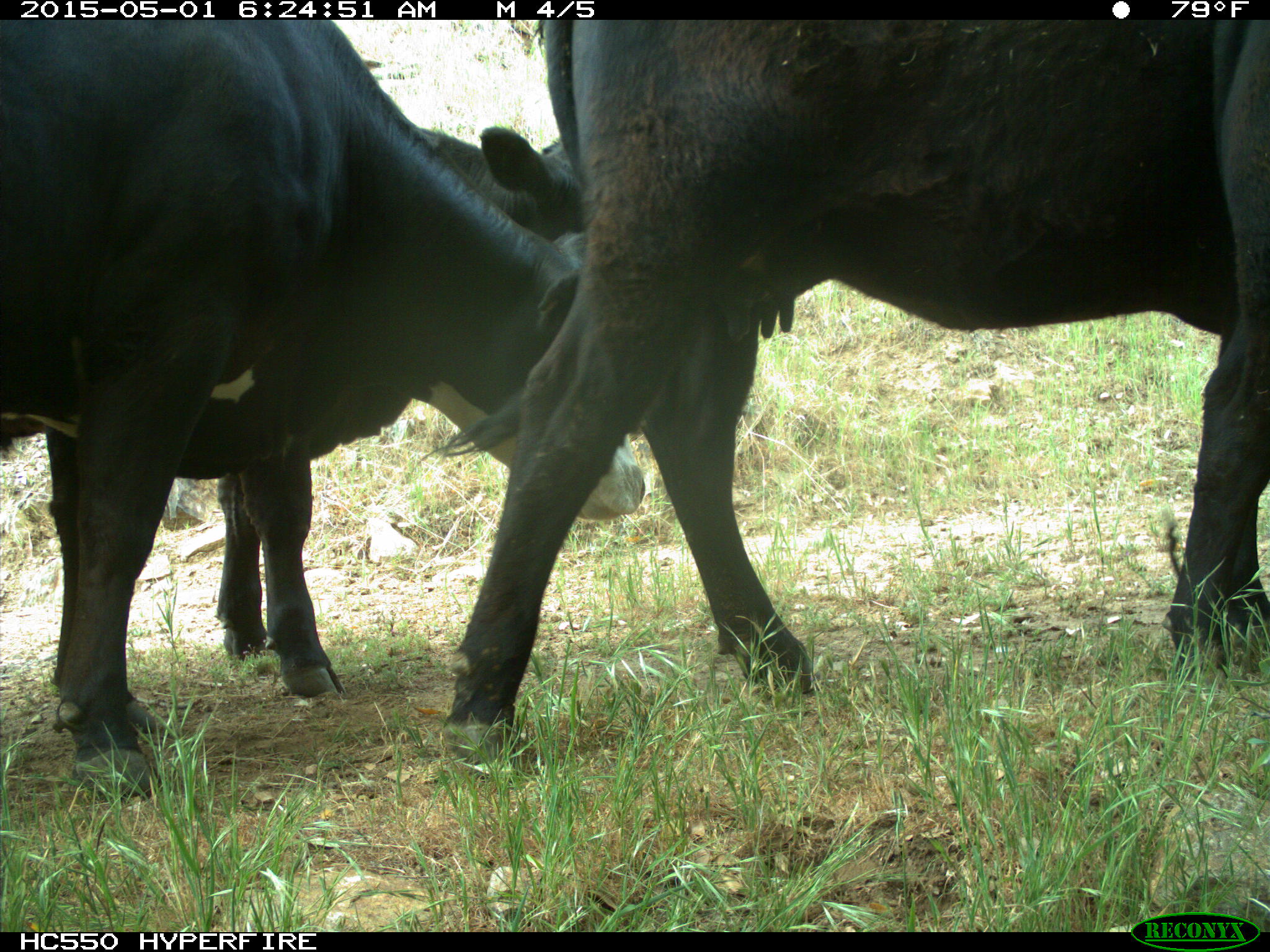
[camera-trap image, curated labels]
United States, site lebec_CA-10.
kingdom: Animalia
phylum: Chordata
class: Mammalia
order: Artiodactyla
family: Bovidae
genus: Bos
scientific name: Bos taurus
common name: domestic cow